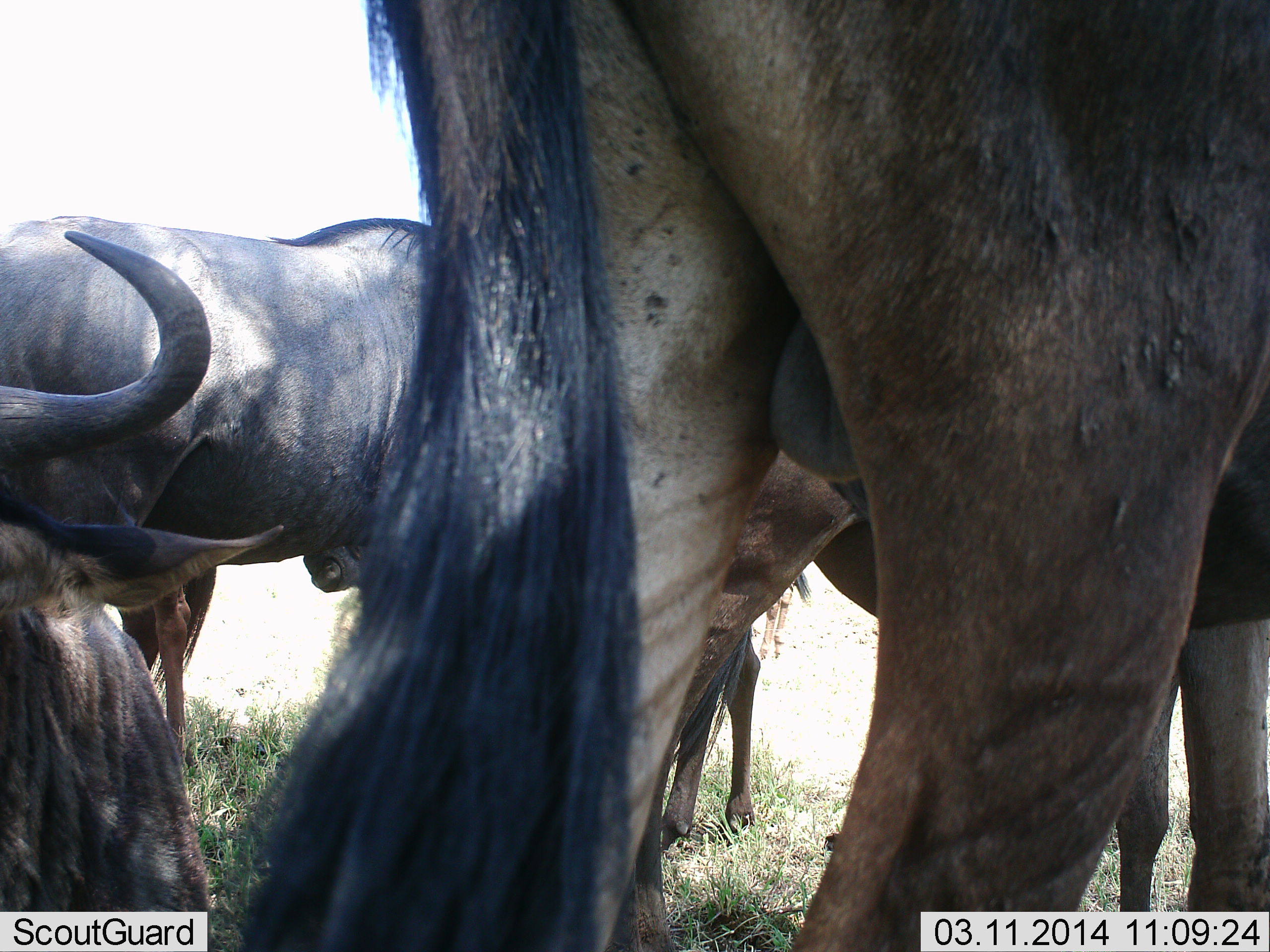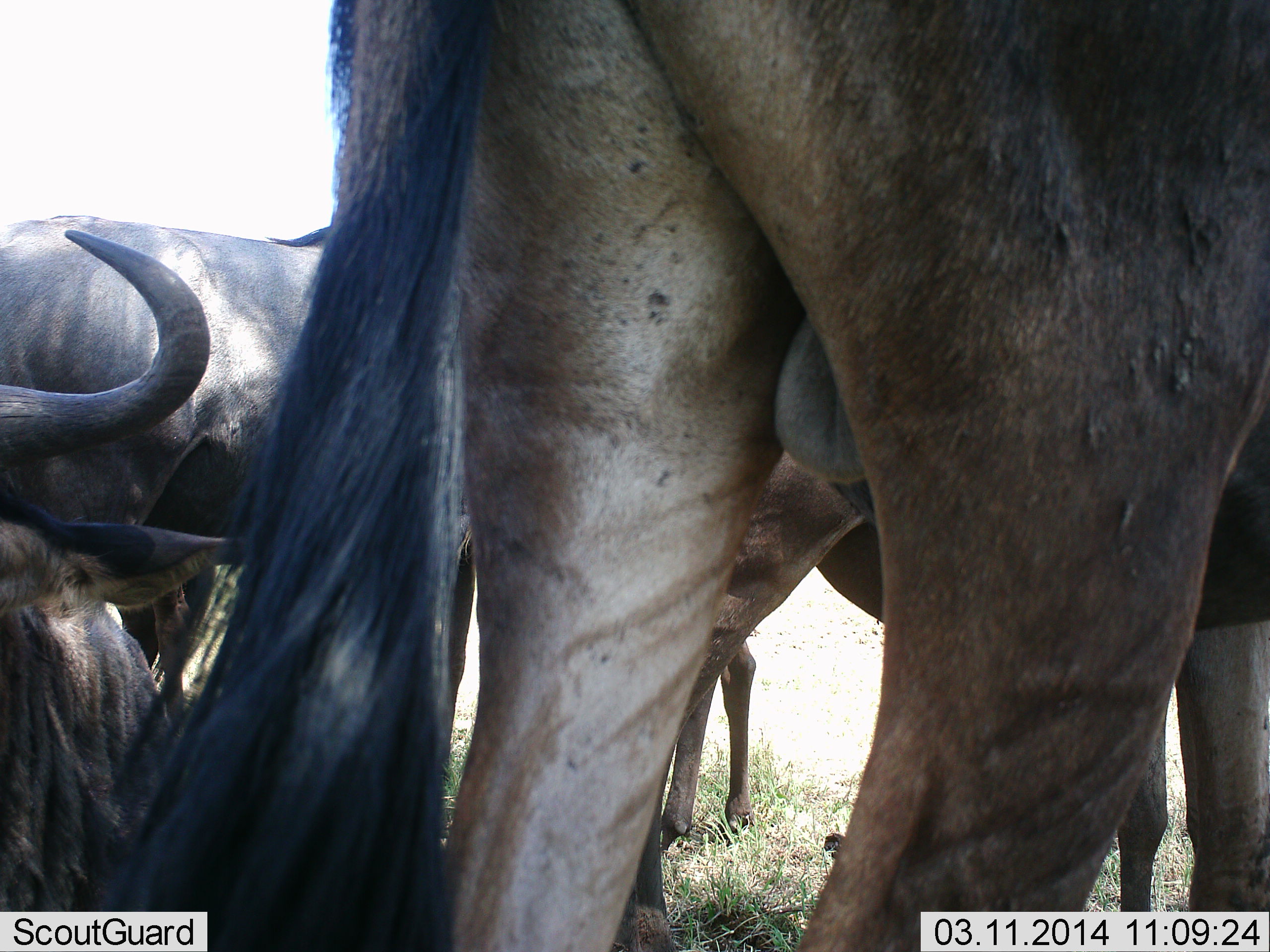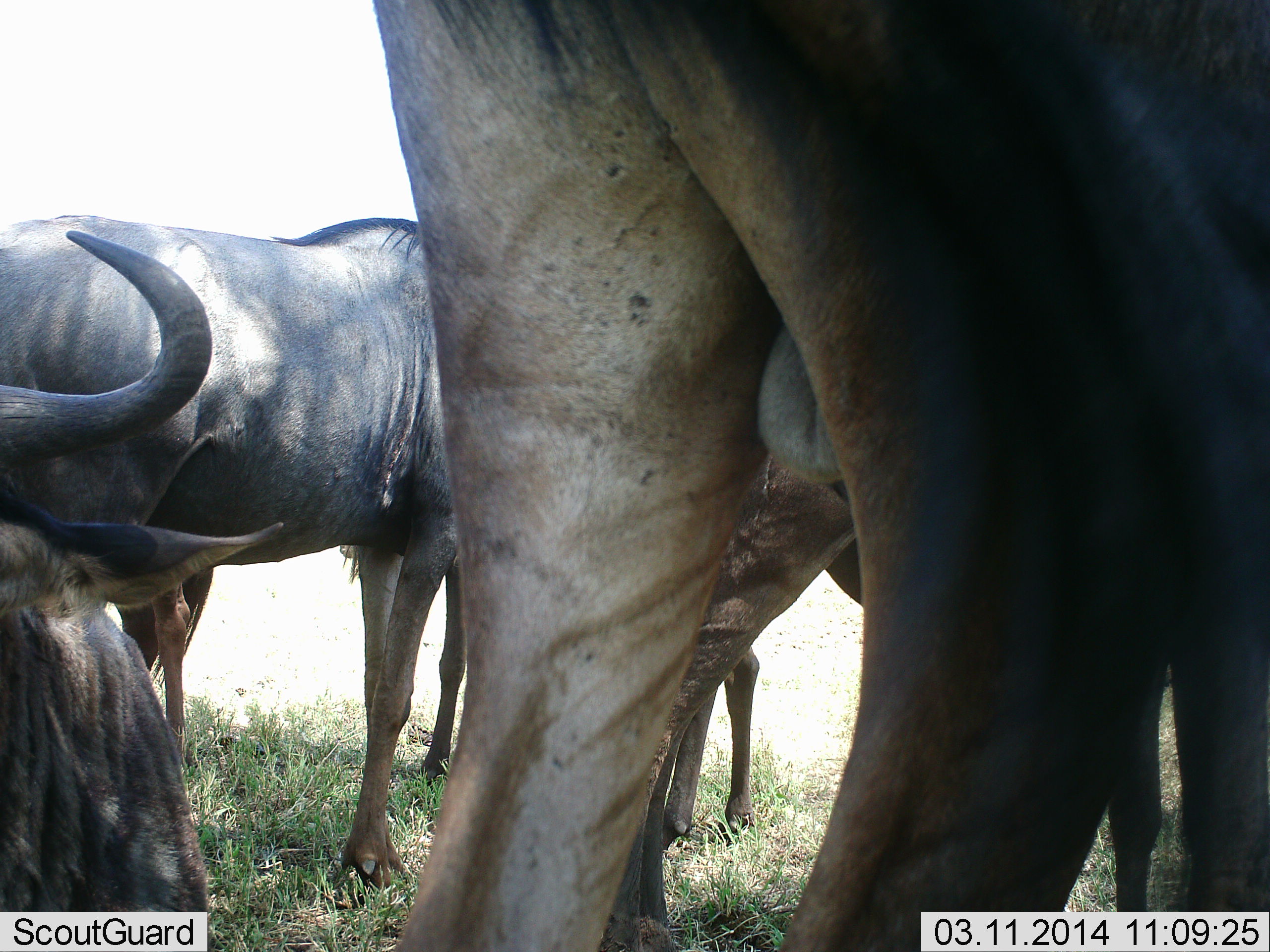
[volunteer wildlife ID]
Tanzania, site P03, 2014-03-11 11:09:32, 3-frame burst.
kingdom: Animalia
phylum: Chordata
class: Mammalia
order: Artiodactyla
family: Bovidae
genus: Connochaetes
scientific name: Connochaetes taurinus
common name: blue wildebeest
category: wildebeest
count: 4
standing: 90%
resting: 60%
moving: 0%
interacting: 10%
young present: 10%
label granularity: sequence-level